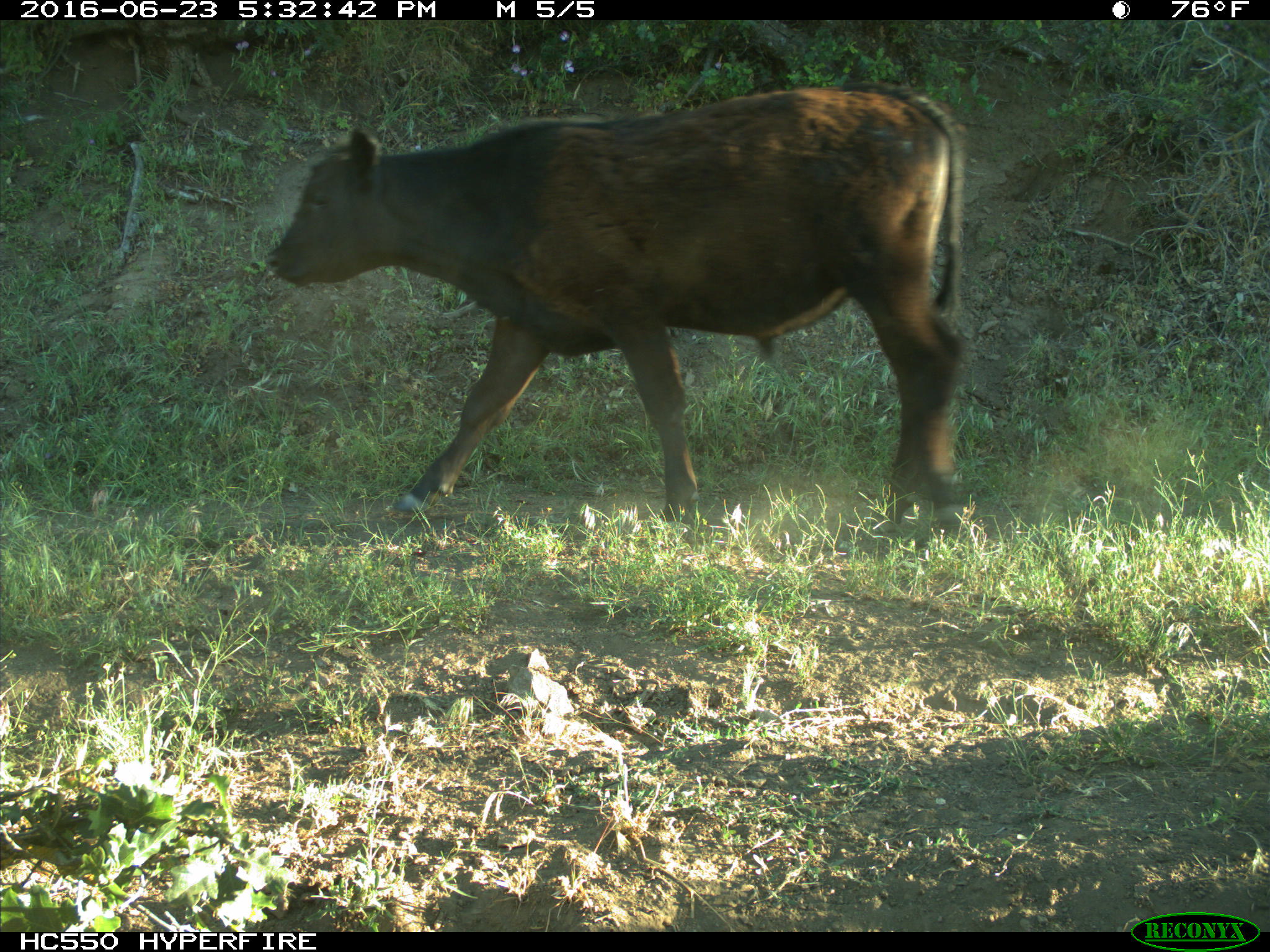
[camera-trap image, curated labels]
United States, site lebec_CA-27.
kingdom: Animalia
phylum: Chordata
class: Mammalia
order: Artiodactyla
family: Bovidae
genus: Bos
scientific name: Bos taurus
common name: domestic cow